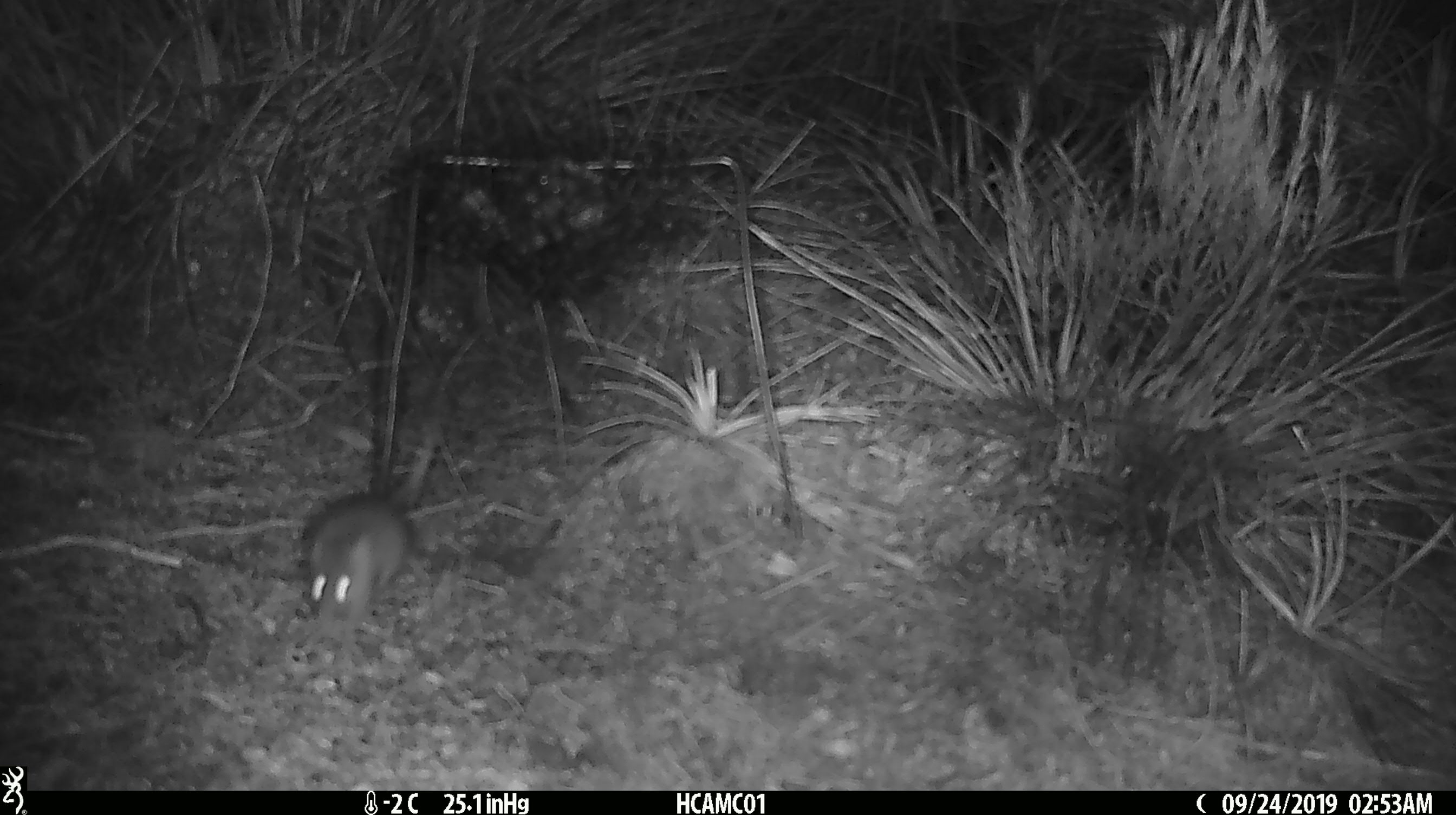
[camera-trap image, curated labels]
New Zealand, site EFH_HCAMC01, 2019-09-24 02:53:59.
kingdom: Animalia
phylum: Chordata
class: Mammalia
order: Rodentia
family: Muridae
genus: Mus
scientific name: Mus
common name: mouse